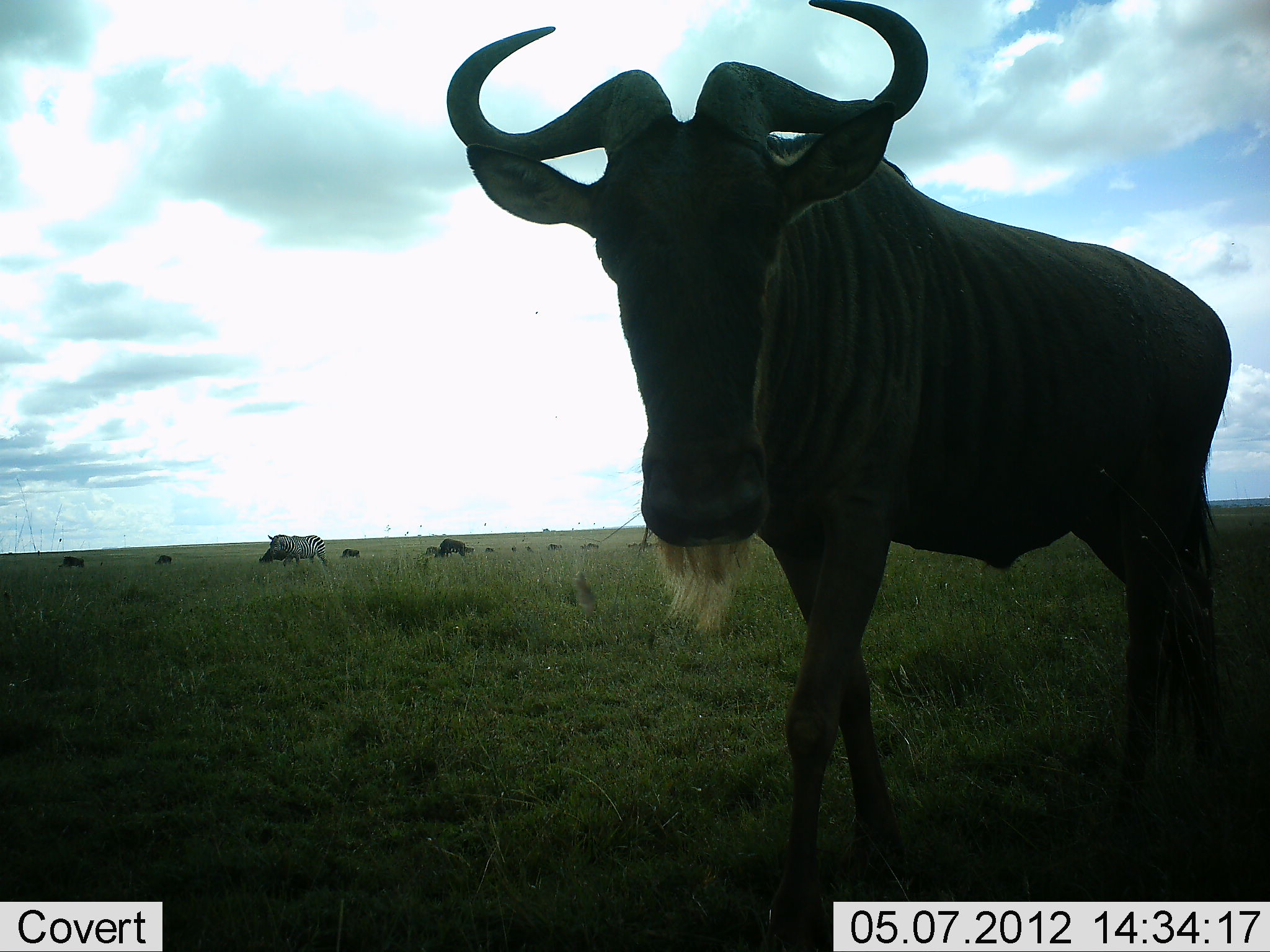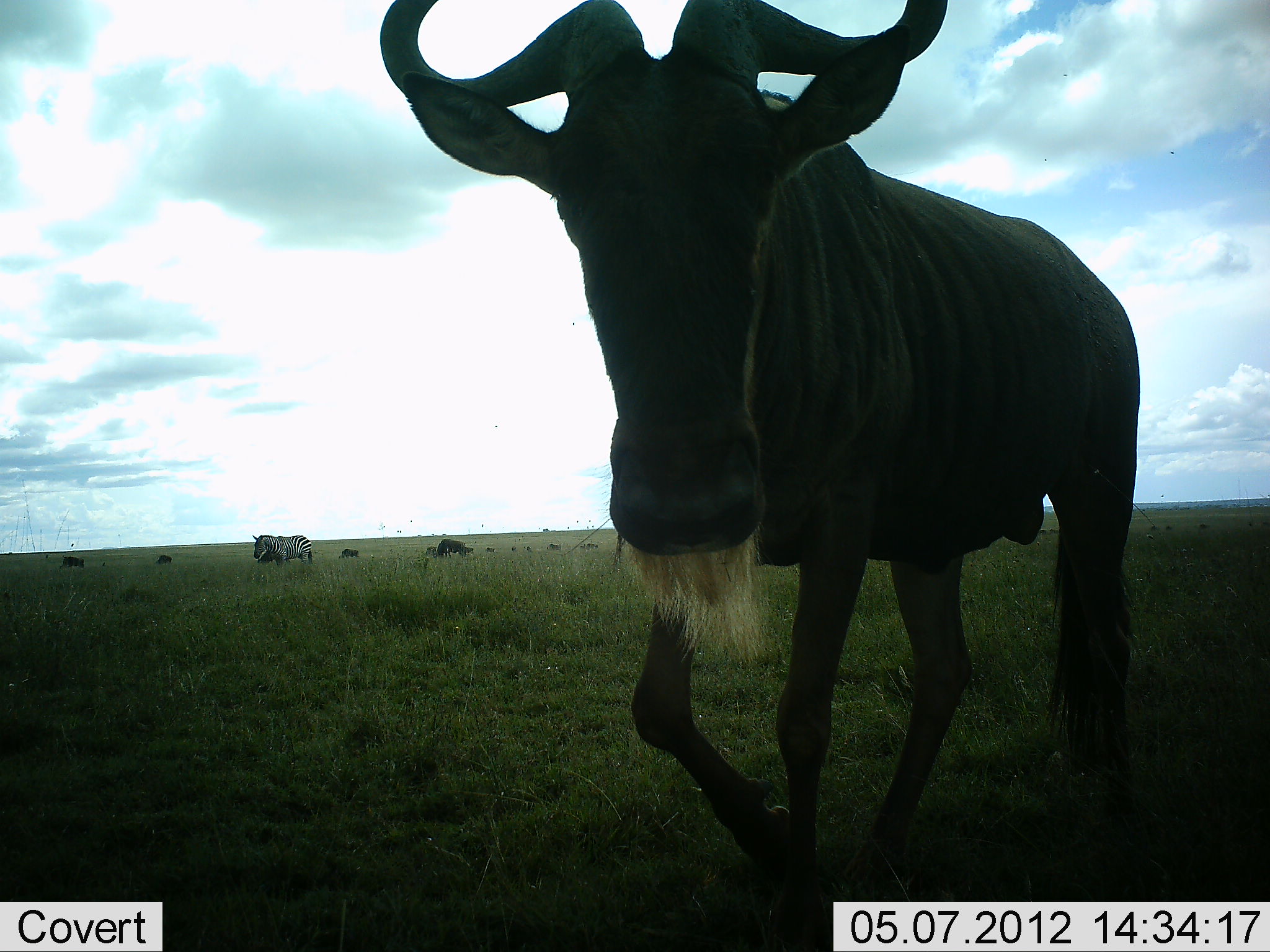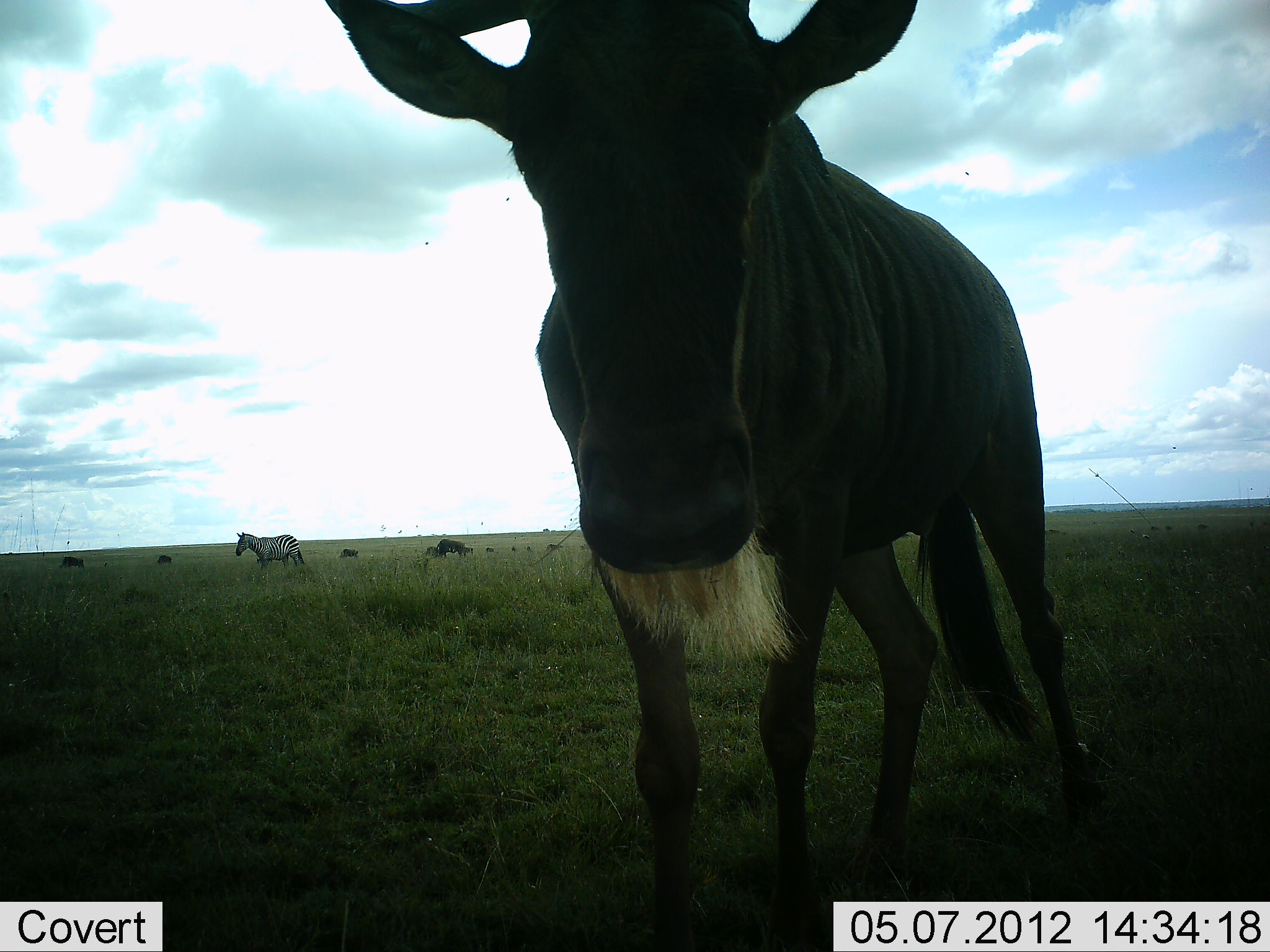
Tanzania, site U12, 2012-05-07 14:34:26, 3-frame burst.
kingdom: Animalia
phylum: Chordata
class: Mammalia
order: Artiodactyla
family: Bovidae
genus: Connochaetes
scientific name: Connochaetes taurinus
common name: blue wildebeest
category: wildebeest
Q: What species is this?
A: Wildebeest (blue wildebeest) (Connochaetes taurinus).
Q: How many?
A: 3.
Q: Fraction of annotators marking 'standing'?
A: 29%.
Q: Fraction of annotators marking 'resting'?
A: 0%.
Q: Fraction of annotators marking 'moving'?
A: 86%.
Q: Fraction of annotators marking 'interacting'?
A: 0%.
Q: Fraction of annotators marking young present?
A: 0%.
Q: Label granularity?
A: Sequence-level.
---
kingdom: Animalia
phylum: Chordata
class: Mammalia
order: Perissodactyla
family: Equidae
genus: Equus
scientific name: Equus quagga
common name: plains zebra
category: zebra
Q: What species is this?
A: Zebra (plains zebra) (Equus quagga).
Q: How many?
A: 1.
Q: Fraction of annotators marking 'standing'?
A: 40%.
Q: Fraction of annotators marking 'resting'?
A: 0%.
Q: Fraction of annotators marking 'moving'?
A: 60%.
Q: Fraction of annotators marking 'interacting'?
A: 0%.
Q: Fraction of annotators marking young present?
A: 0%.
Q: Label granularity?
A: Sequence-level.